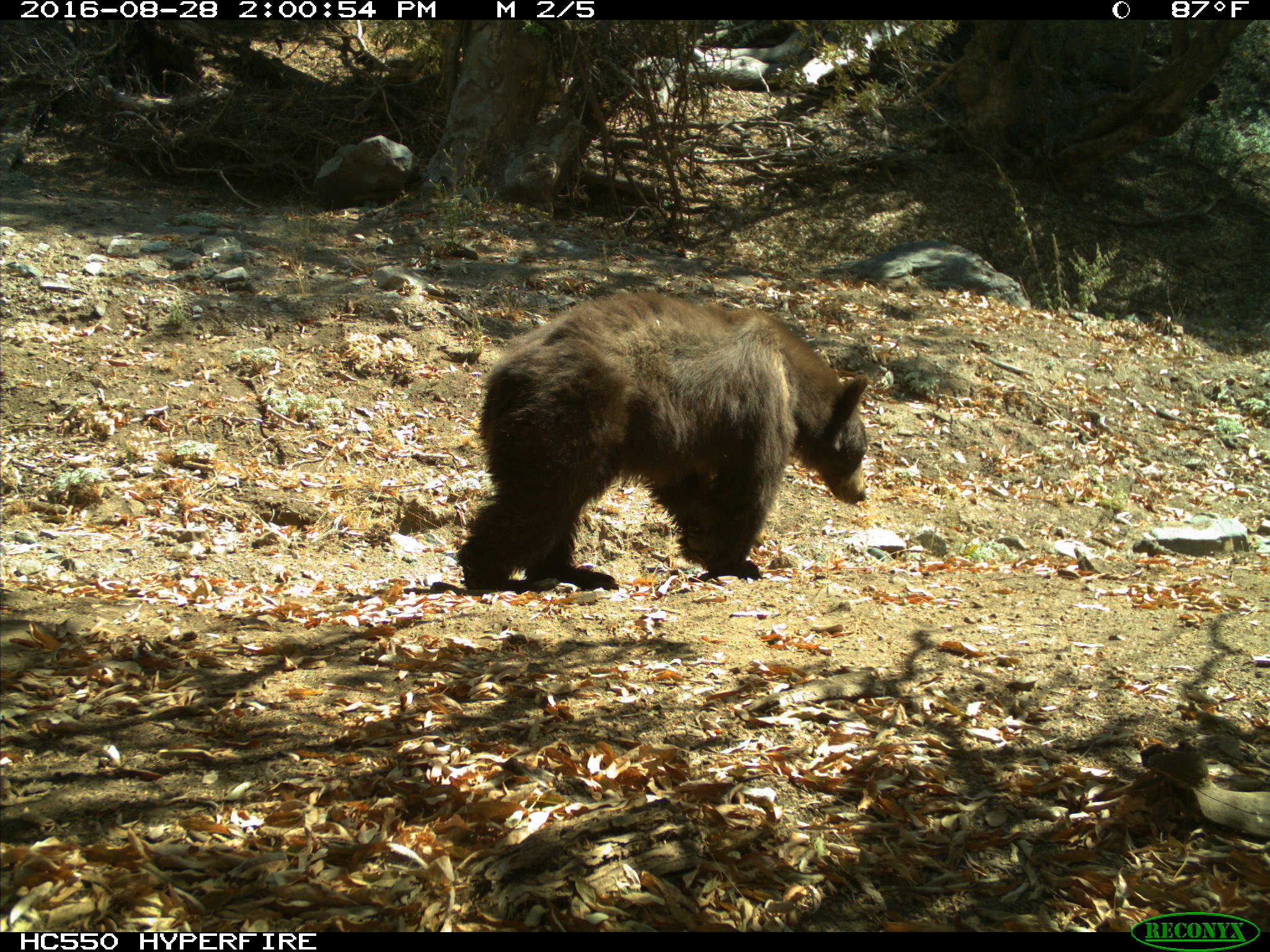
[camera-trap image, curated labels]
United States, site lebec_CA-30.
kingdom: Animalia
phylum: Chordata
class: Mammalia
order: Carnivora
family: Ursidae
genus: Ursus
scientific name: Ursus americanus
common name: american black bear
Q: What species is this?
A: Ursus americanus (american black bear).